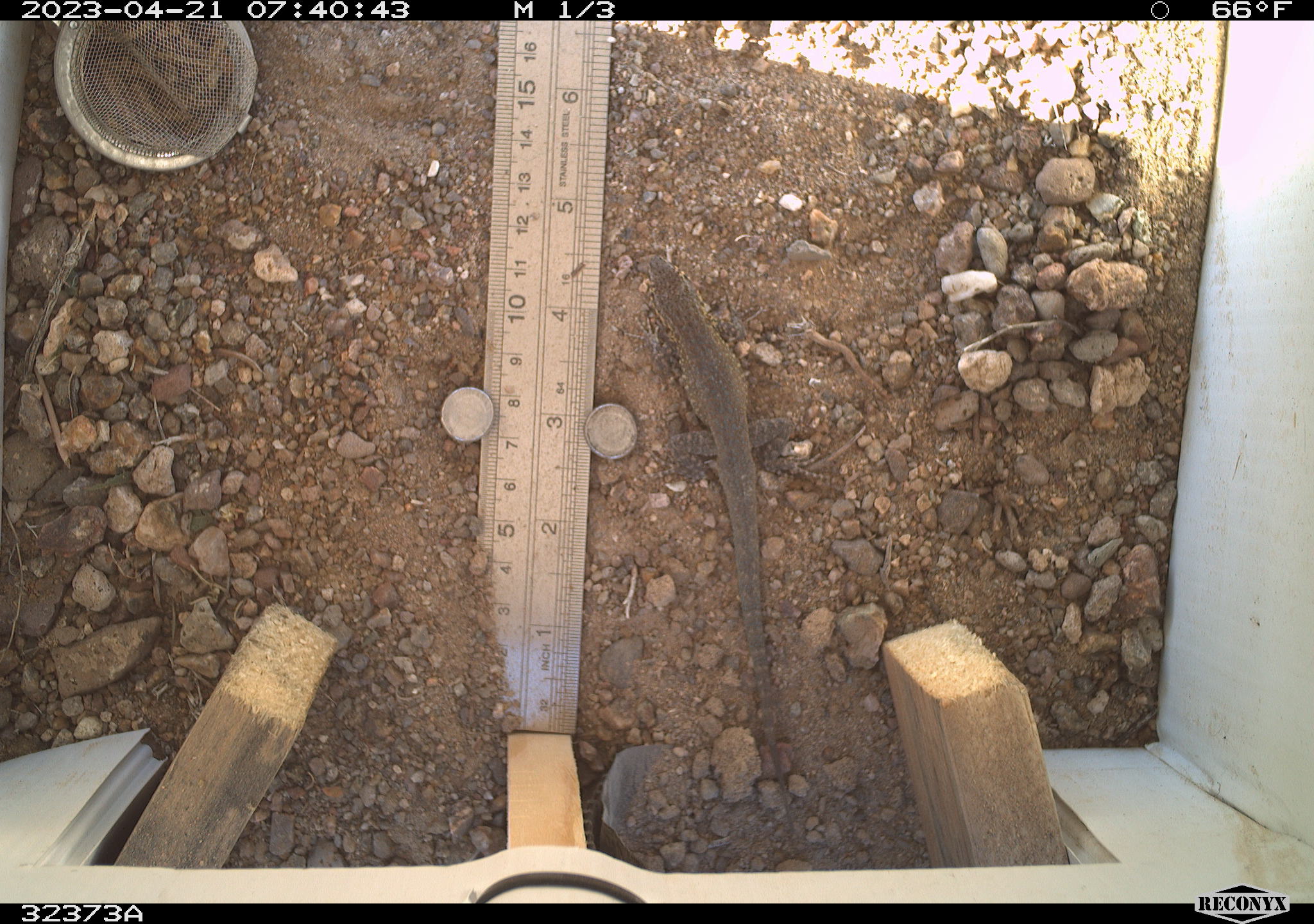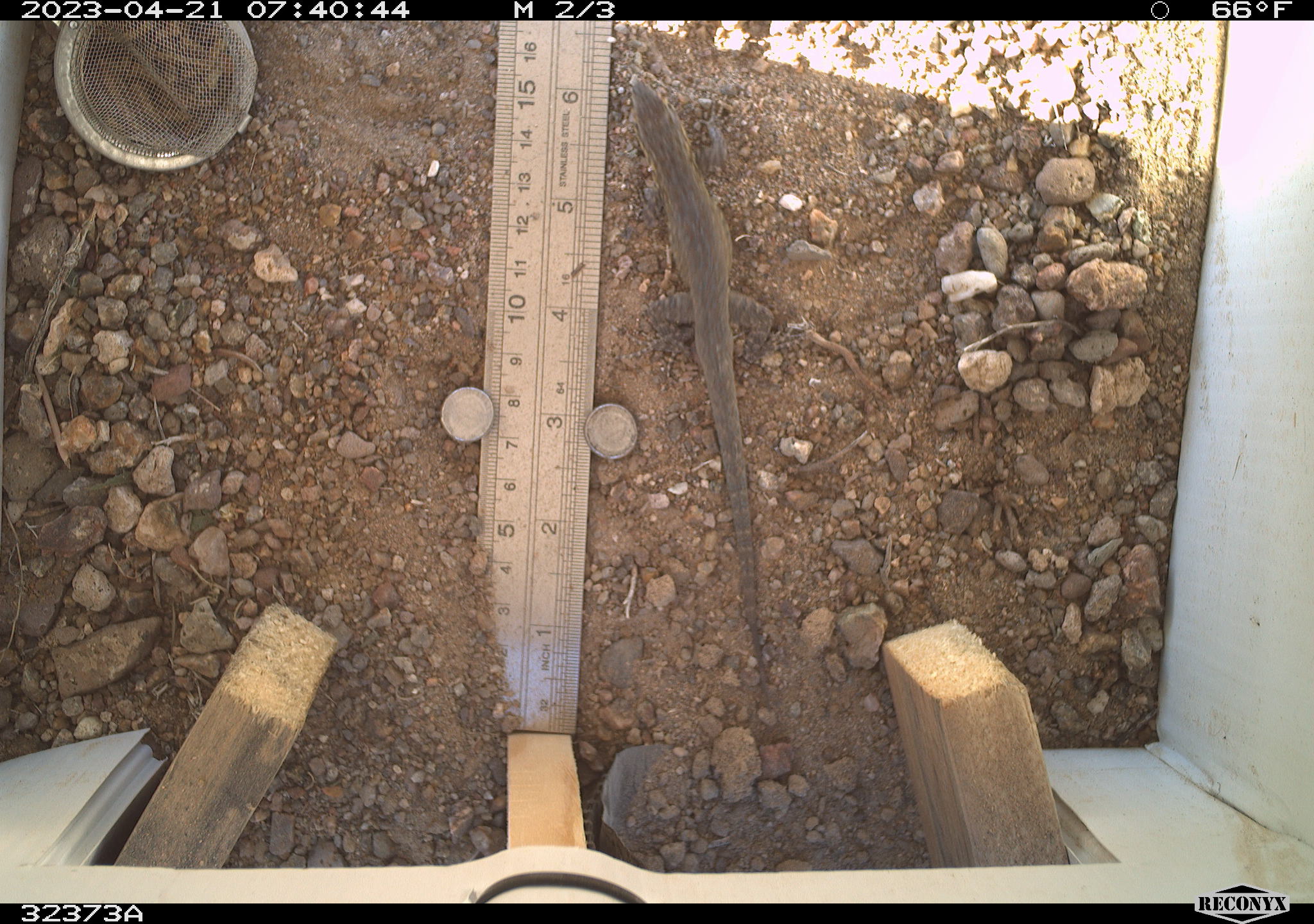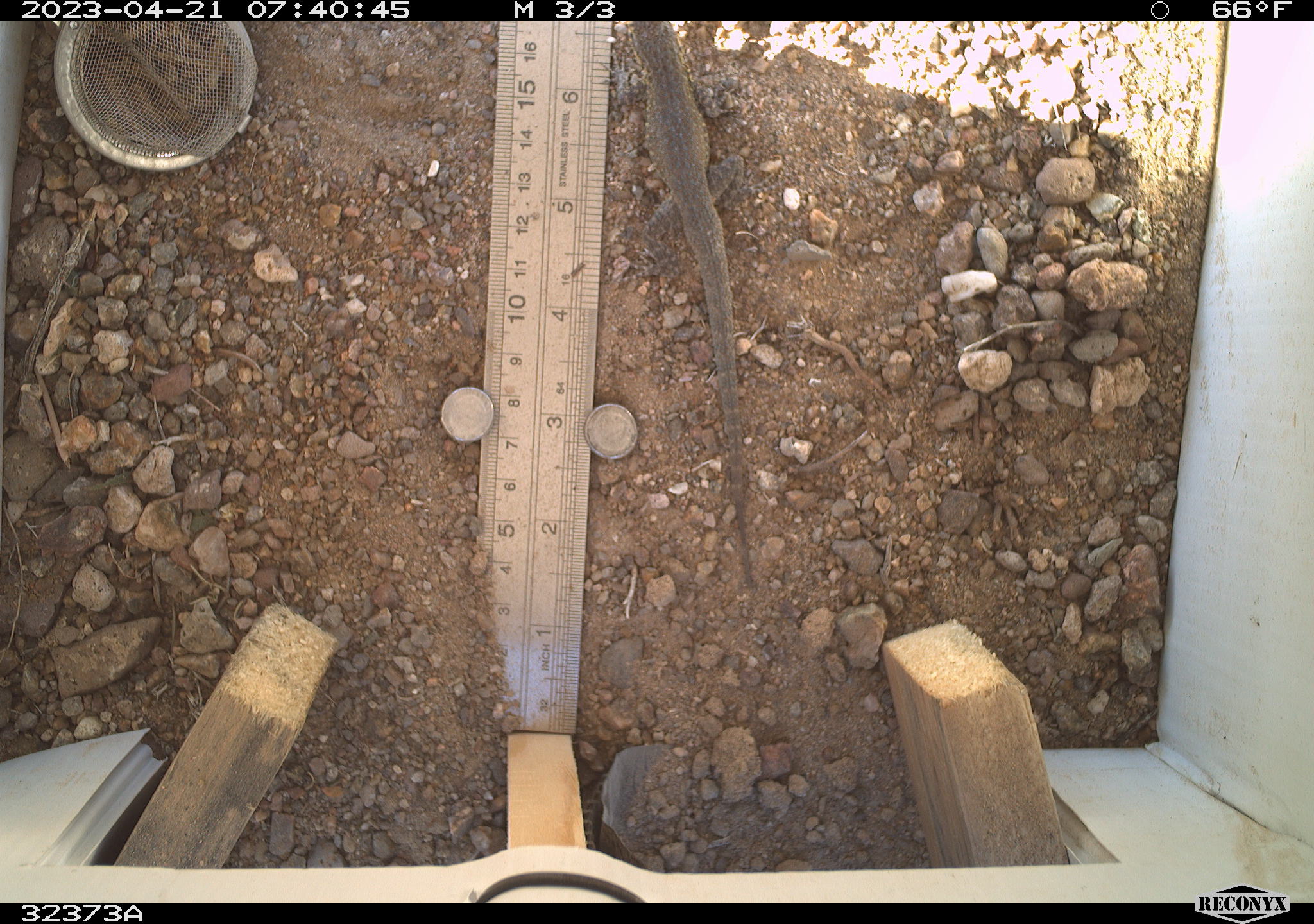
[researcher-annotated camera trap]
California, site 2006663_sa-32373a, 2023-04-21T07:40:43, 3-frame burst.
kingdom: Animalia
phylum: Chordata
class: Reptilia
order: Squamata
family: Phrynosomatidae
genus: Uta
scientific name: Uta stansburiana elegans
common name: western side-blotched lizard